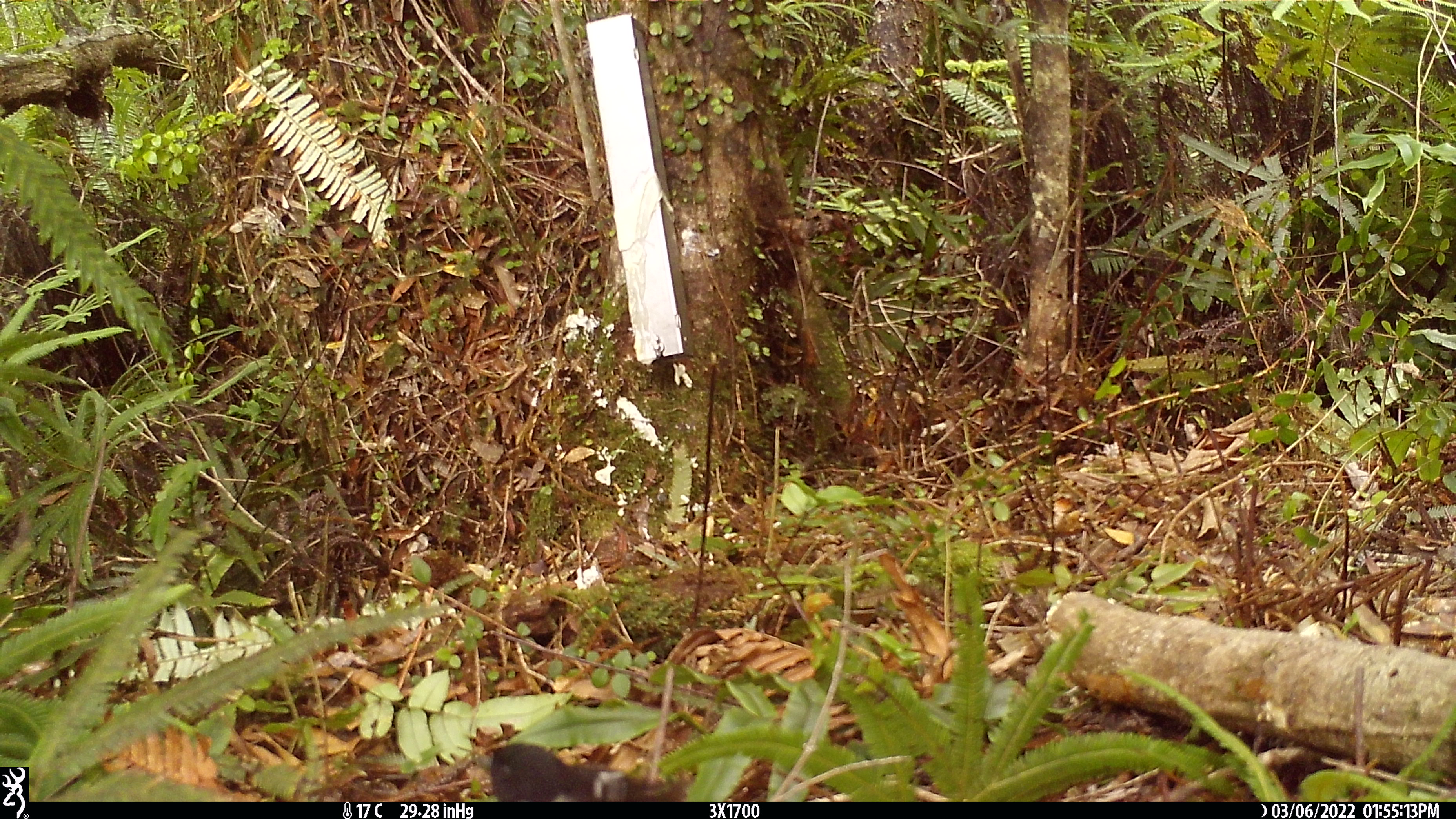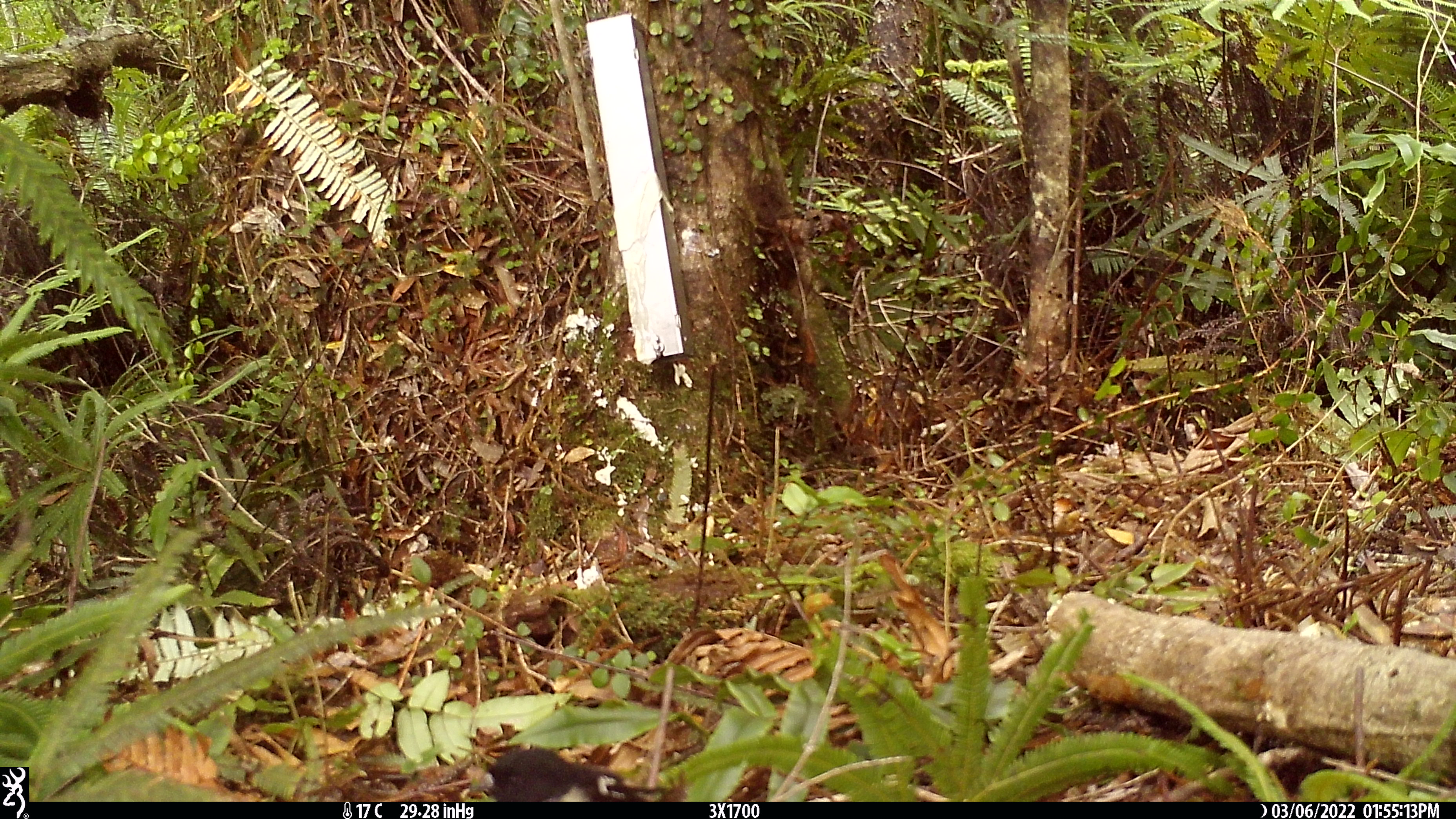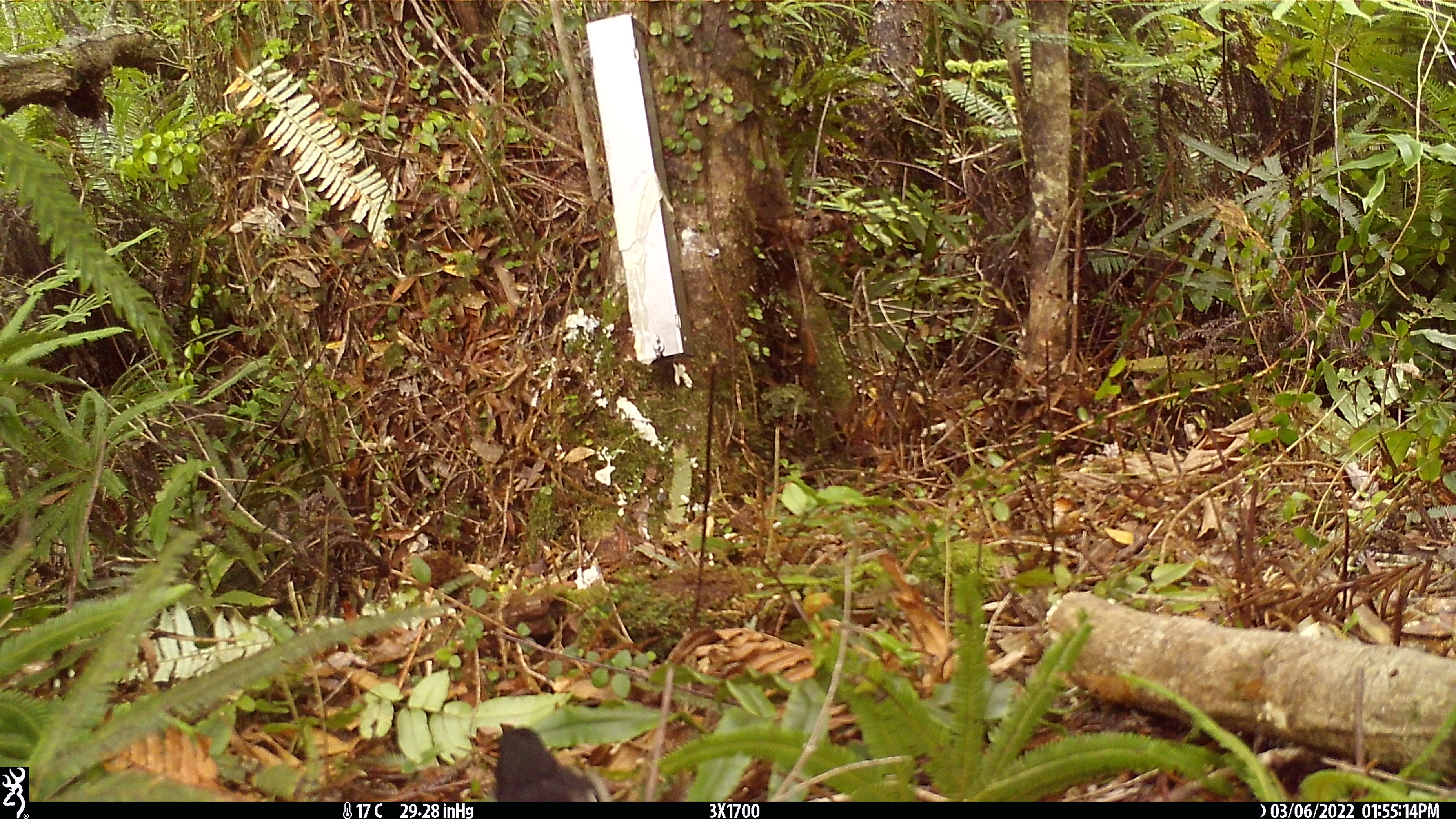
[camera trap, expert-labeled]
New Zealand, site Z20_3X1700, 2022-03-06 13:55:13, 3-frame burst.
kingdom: Animalia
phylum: Chordata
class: Aves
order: Passeriformes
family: Petroicidae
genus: Petroica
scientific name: Petroica macrocephala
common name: tomtit